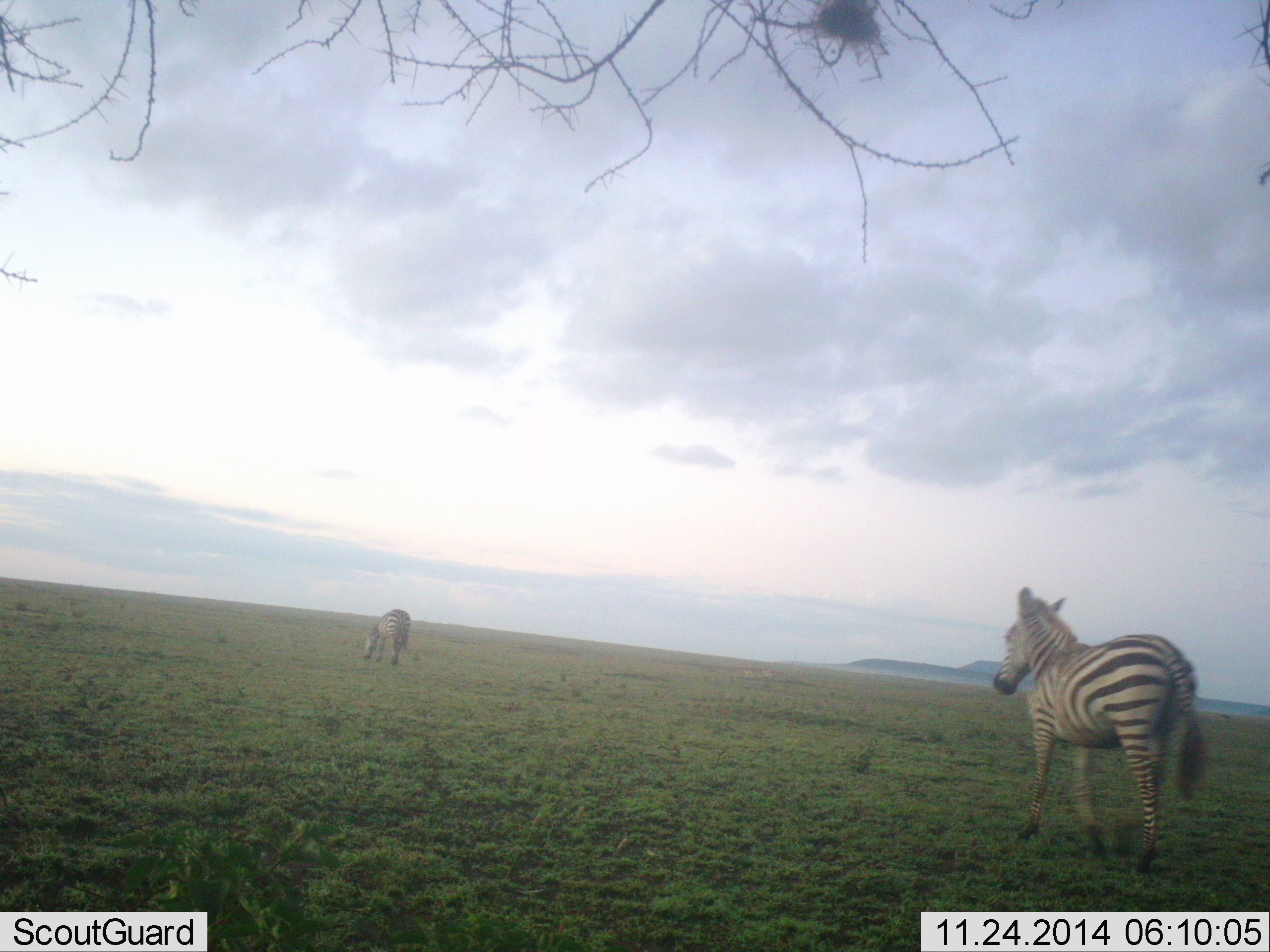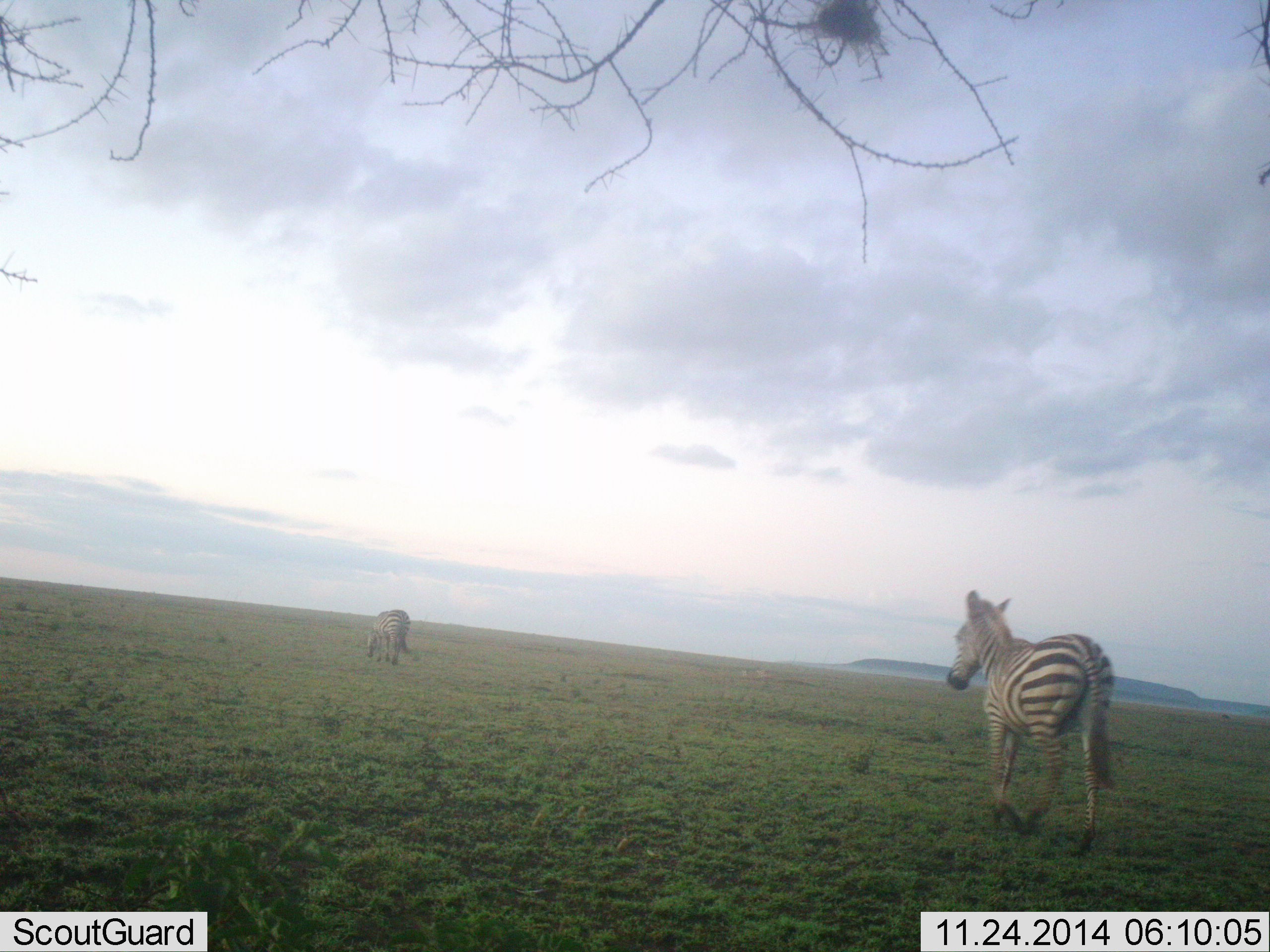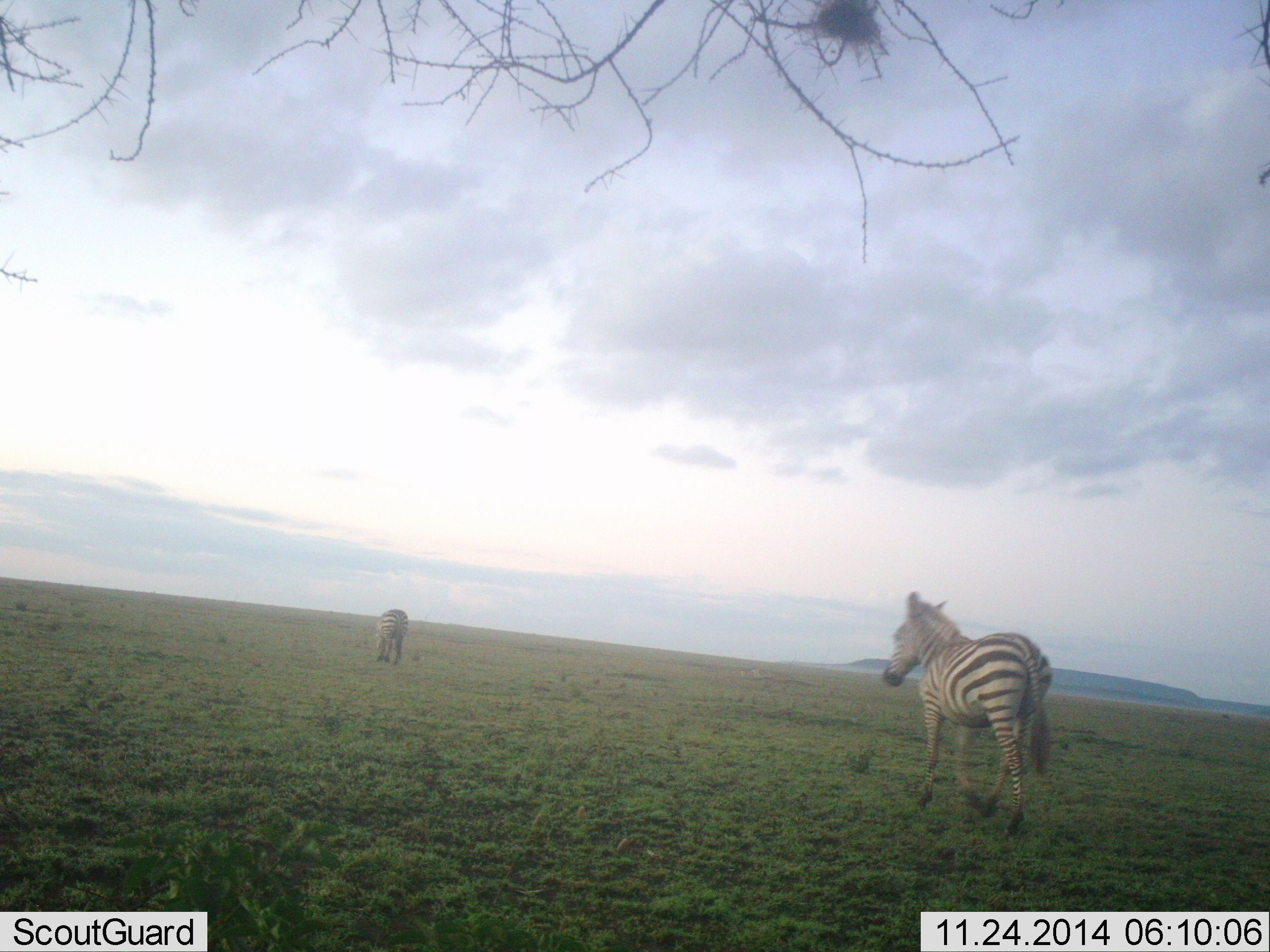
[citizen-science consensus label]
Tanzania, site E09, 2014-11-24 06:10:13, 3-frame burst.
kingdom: Animalia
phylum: Chordata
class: Mammalia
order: Perissodactyla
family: Equidae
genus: Equus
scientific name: Equus quagga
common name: plains zebra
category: zebra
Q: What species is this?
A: Zebra (plains zebra) (Equus quagga).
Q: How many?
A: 2.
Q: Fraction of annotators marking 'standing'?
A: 0%.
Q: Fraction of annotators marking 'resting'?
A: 0%.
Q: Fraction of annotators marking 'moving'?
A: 100%.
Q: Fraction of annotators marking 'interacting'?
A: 0%.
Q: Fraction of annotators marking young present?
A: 0%.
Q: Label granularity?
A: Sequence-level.